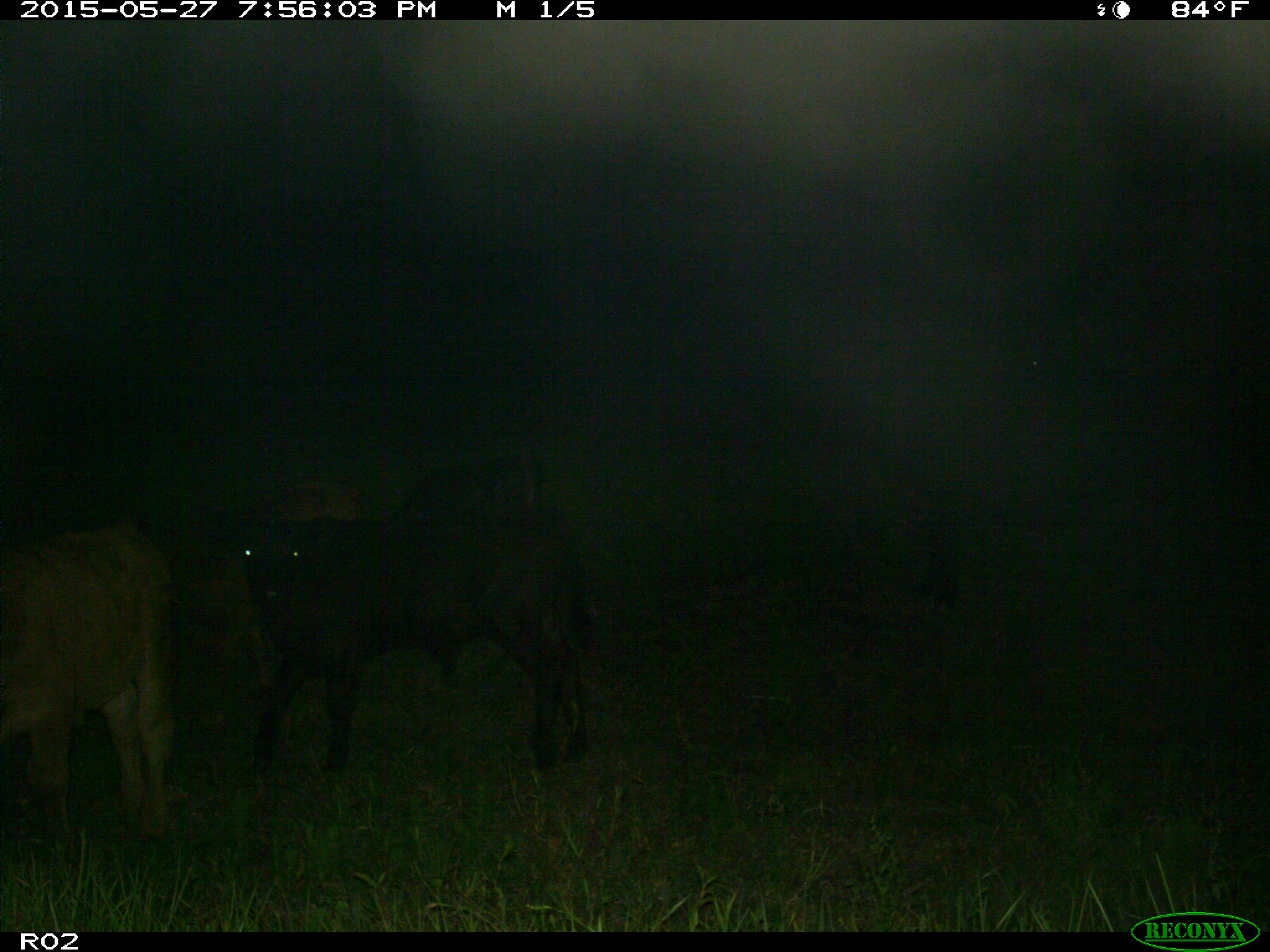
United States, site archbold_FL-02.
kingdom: Animalia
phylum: Chordata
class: Mammalia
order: Artiodactyla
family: Bovidae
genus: Bos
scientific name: Bos taurus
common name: domestic cow